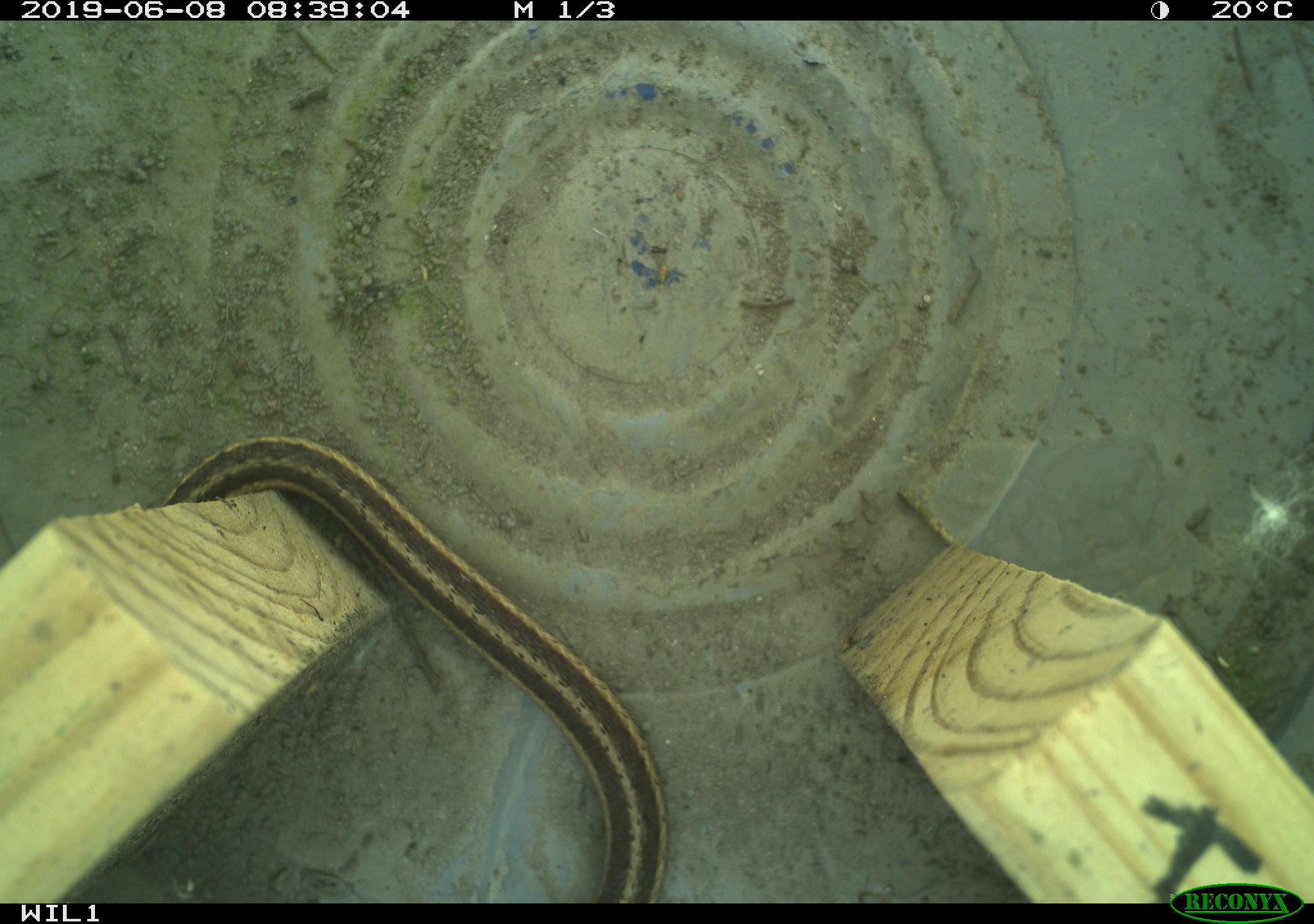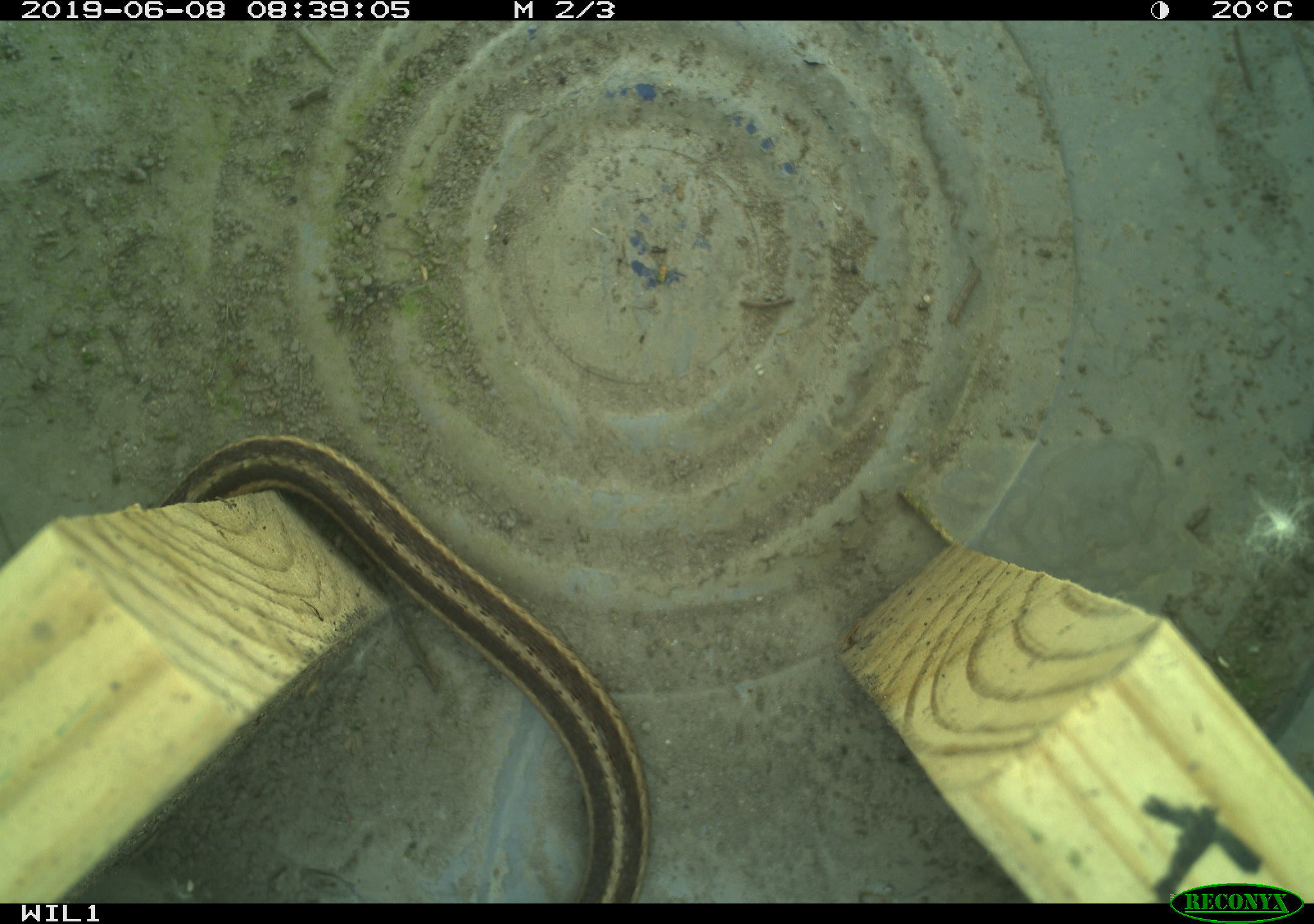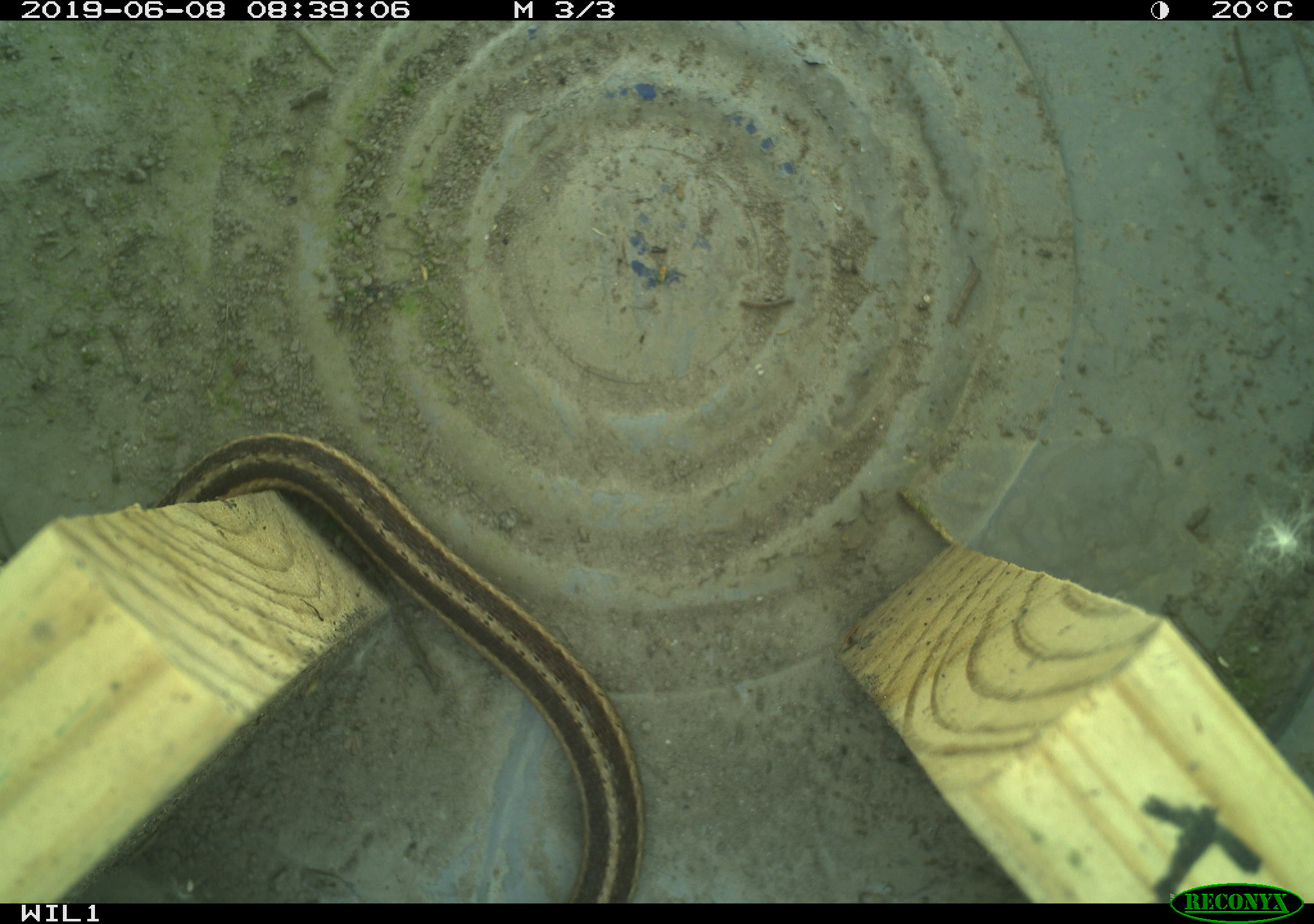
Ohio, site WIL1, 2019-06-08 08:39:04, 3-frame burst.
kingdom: Animalia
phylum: Chordata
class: Reptilia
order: Squamata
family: Colubridae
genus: Thamnophis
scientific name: Thamnophis sirtalis sirtalis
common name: eastern gartersnake